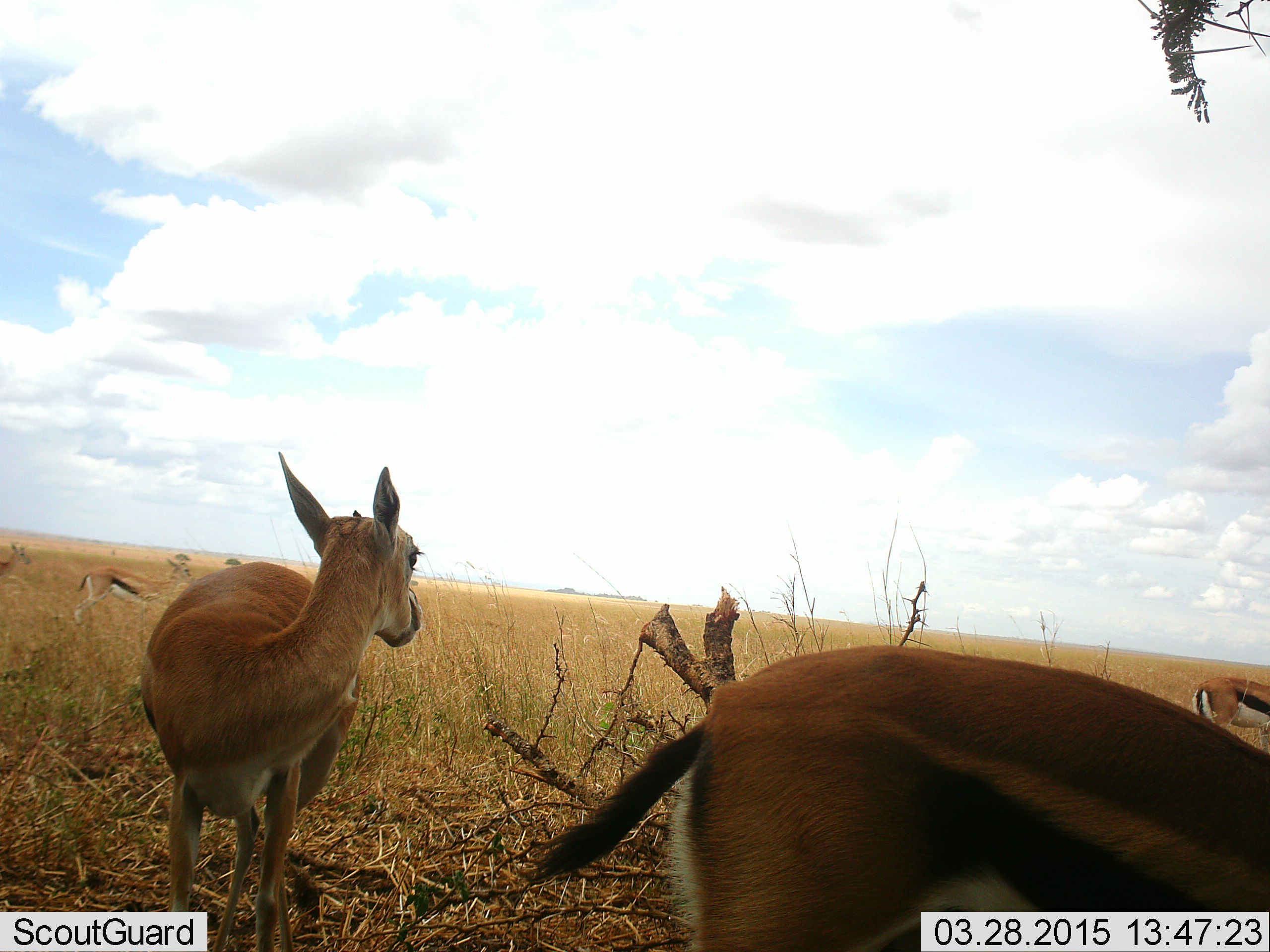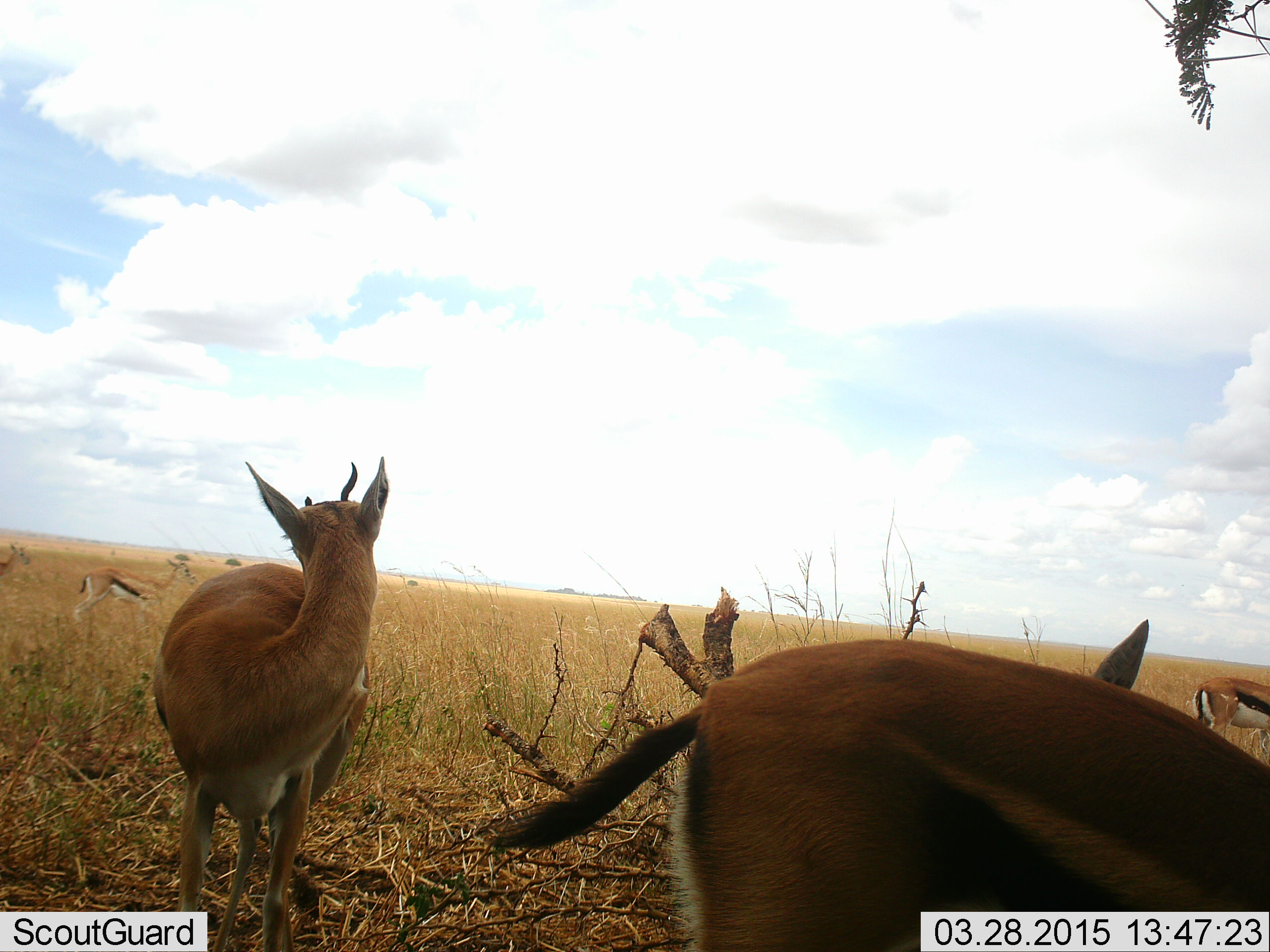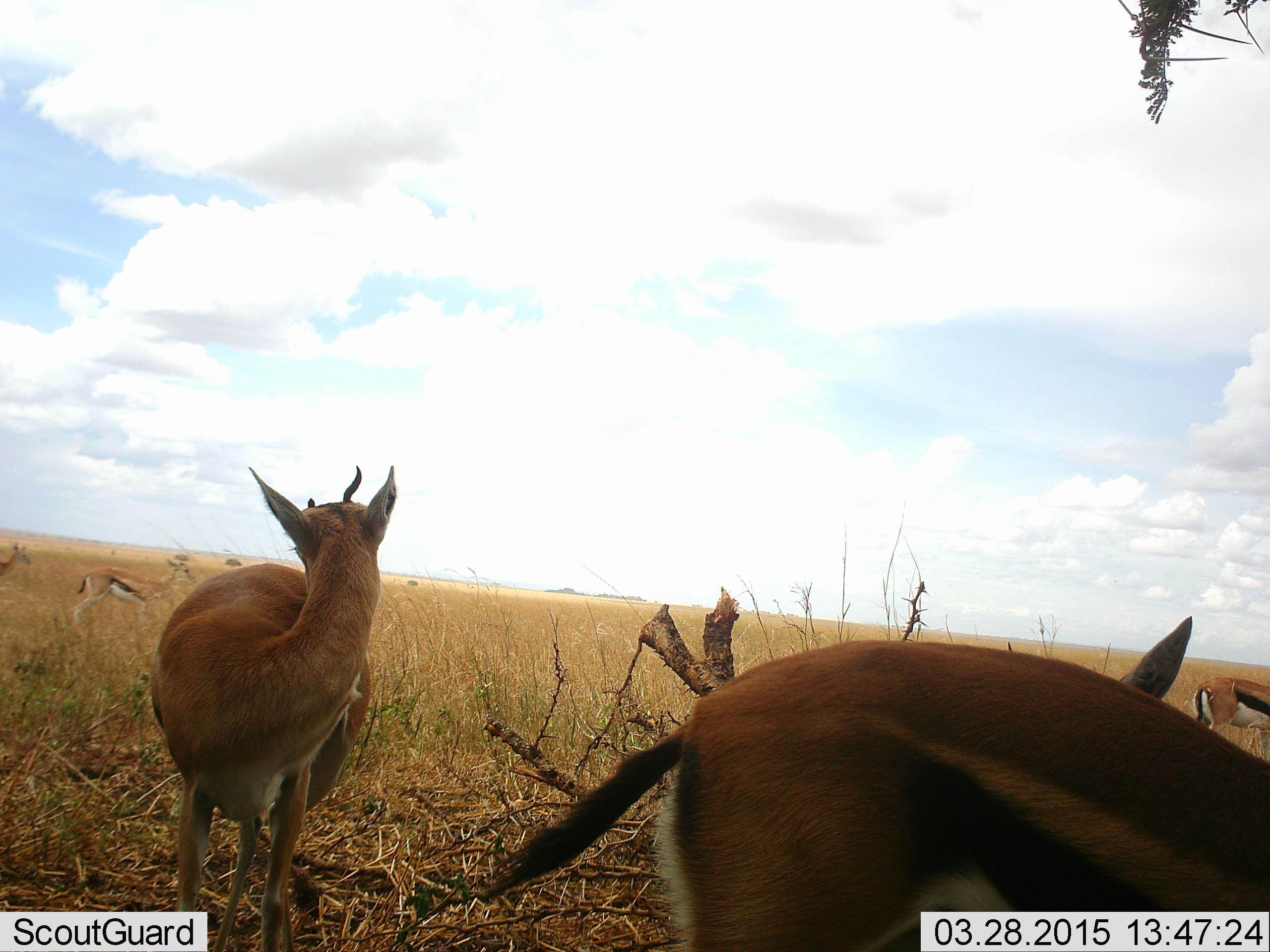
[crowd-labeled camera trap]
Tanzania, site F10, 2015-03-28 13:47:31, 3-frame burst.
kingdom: Animalia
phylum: Chordata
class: Mammalia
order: Artiodactyla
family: Bovidae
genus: Eudorcas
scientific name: Eudorcas thomsonii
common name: thomson's gazelle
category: gazellethomsons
Gazellethomsons (thomson's gazelle) (Eudorcas thomsonii), count 4. Behavior (volunteer vote fractions): standing 100%, resting 0%, moving 30%, interacting 10%. Young present (vote fraction): 0%. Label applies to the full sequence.